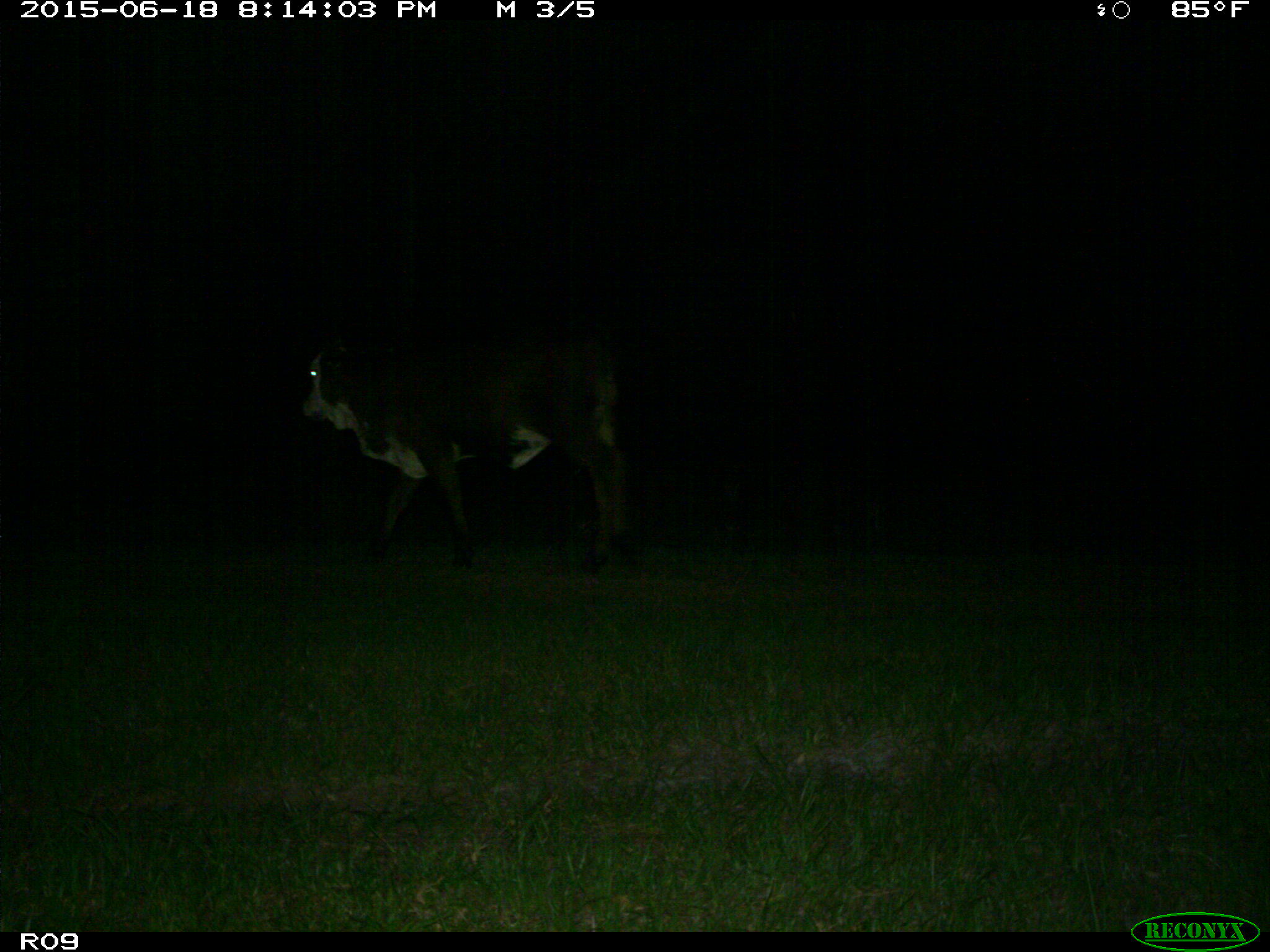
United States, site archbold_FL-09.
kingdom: Animalia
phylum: Chordata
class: Mammalia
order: Artiodactyla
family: Bovidae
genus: Bos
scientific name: Bos taurus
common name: domestic cow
Bos taurus (domestic cow).